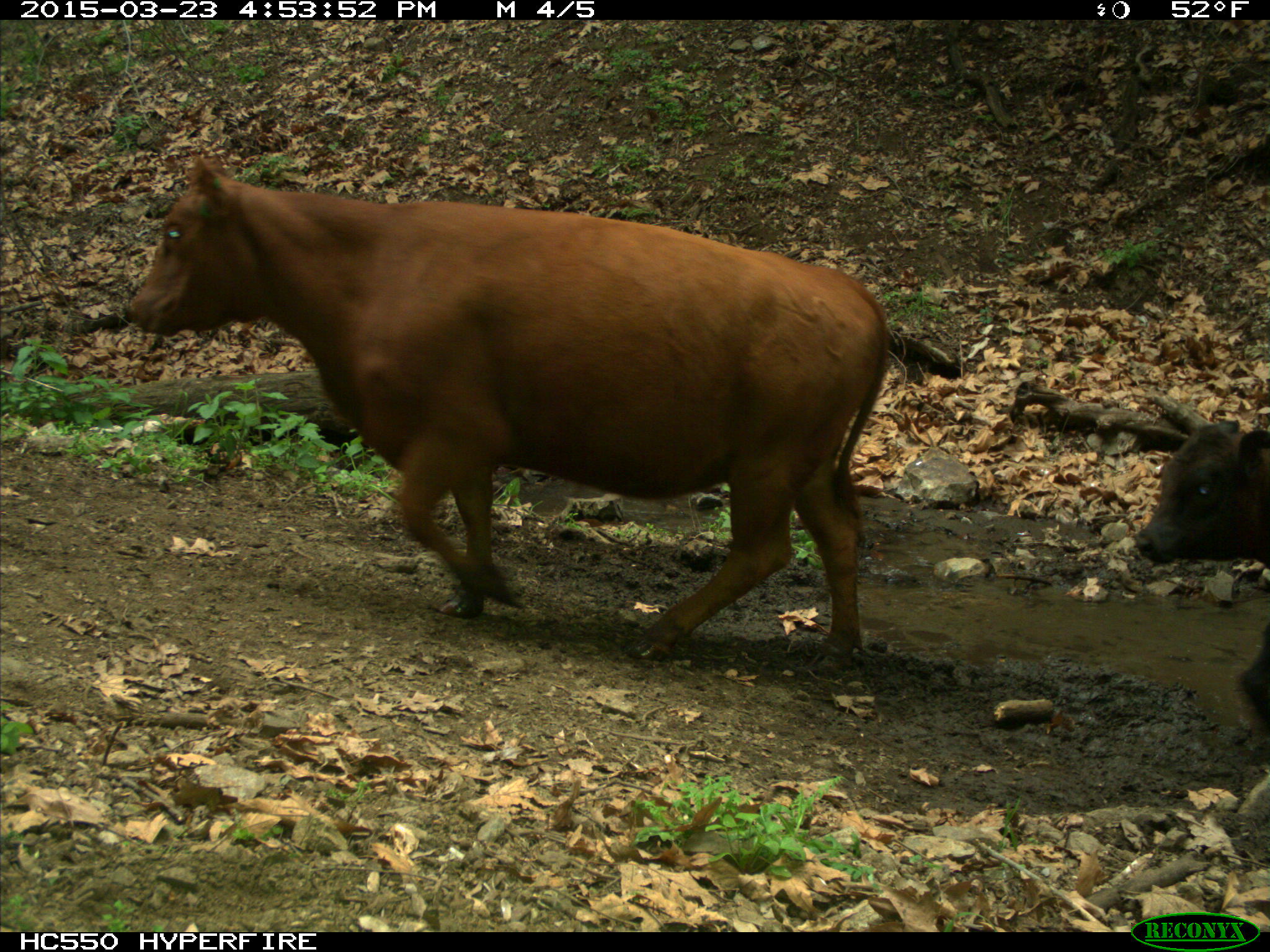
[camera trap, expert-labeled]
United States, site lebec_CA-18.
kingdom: Animalia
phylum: Chordata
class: Mammalia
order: Artiodactyla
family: Bovidae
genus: Bos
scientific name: Bos taurus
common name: domestic cow